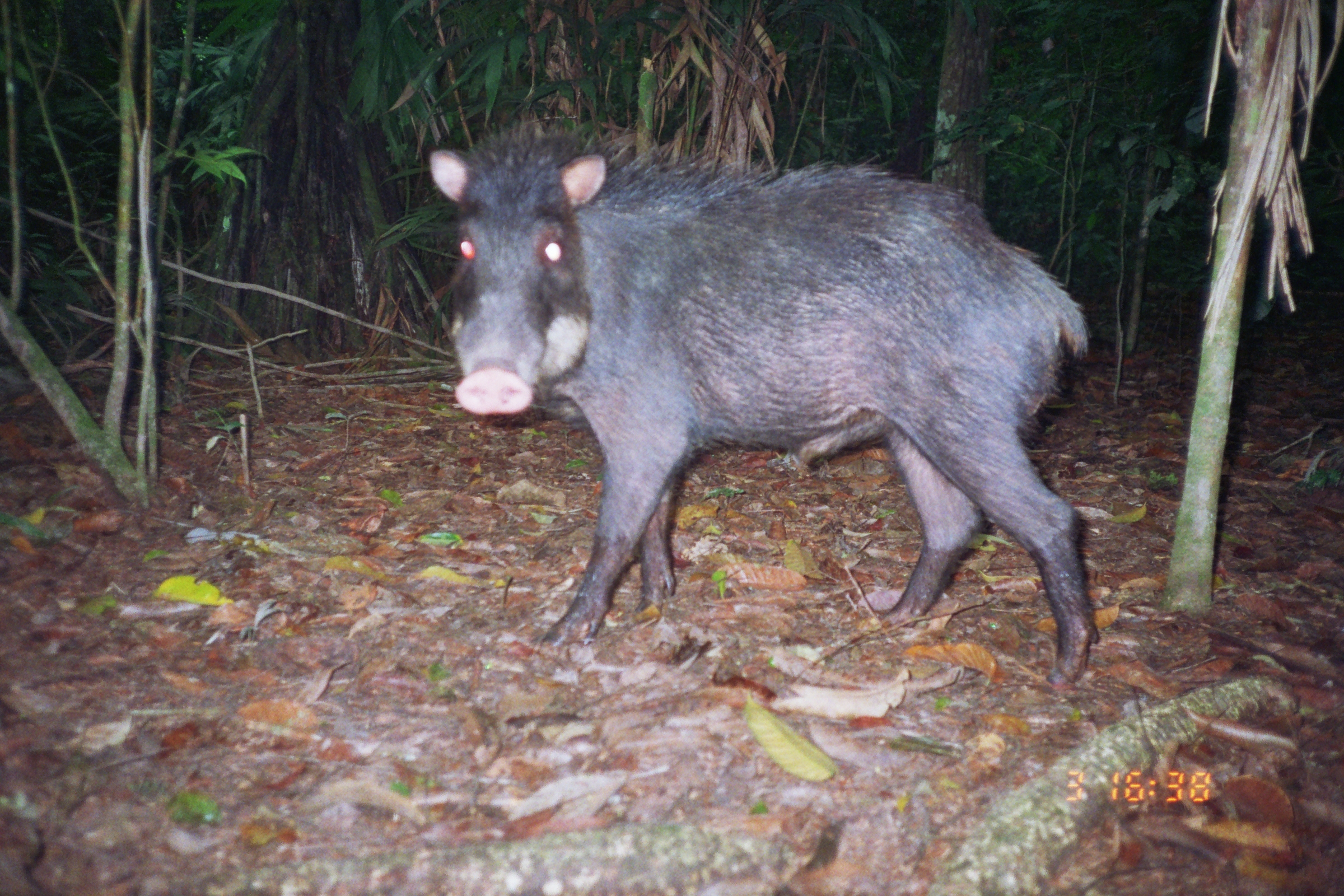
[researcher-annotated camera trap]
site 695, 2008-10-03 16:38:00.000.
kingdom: Animalia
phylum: Chordata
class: Mammalia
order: Artiodactyla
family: Tayassuidae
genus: Tayassu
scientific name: Tayassu pecari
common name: white-lipped peccary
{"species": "Tayassu pecari (white-lipped peccary)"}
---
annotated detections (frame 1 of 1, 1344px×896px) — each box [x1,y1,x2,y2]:
tayassu pecari: [424,125,1100,686]